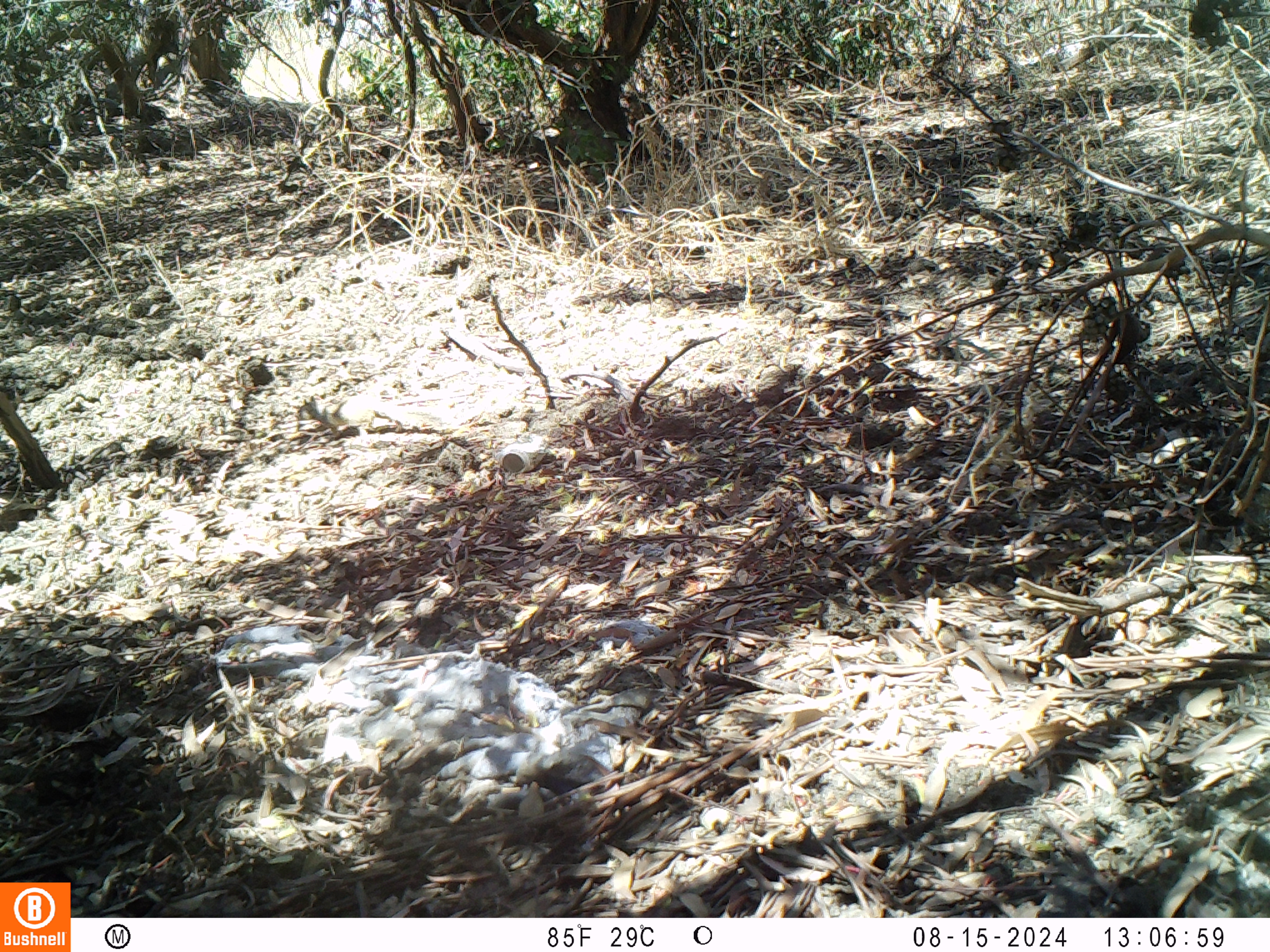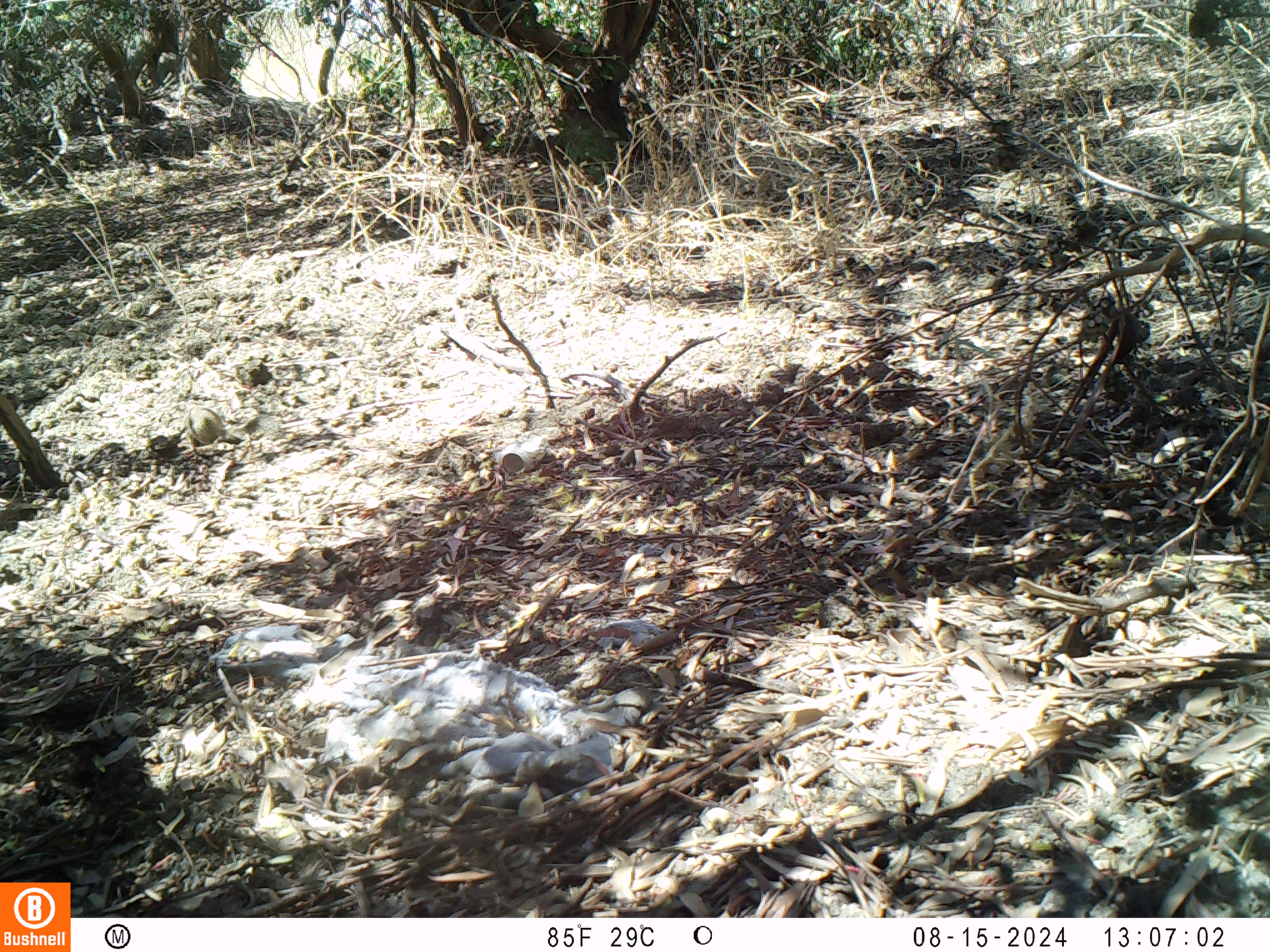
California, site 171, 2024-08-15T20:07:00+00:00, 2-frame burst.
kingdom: Animalia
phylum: Chordata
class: Mammalia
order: Rodentia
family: Sciuridae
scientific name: Sciuridae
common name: squirrel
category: unknown squirrel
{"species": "unknown squirrel (squirrel) (Sciuridae)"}